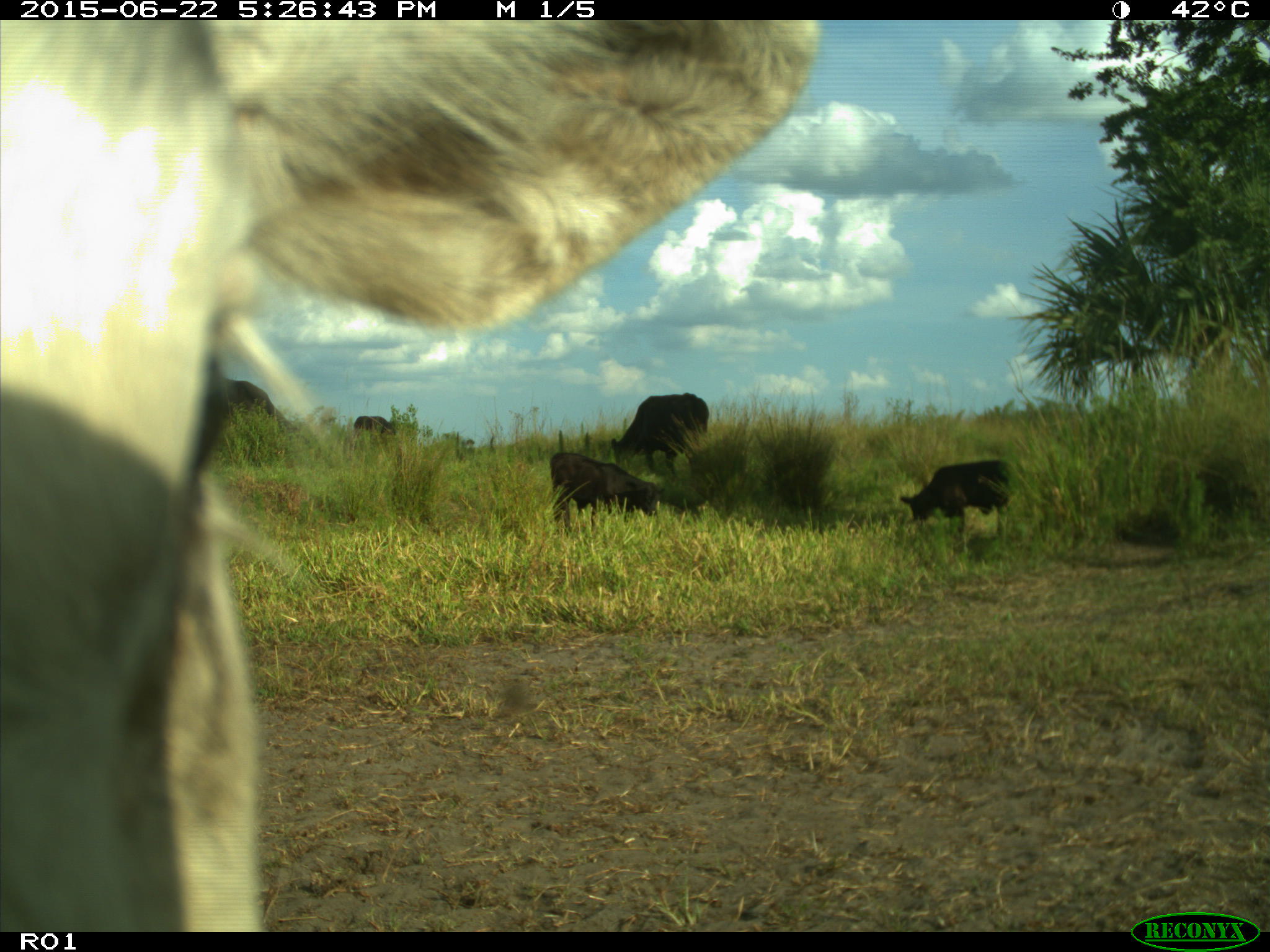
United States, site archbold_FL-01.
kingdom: Animalia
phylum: Chordata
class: Mammalia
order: Artiodactyla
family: Bovidae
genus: Bos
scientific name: Bos taurus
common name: domestic cow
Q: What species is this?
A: Bos taurus (domestic cow).